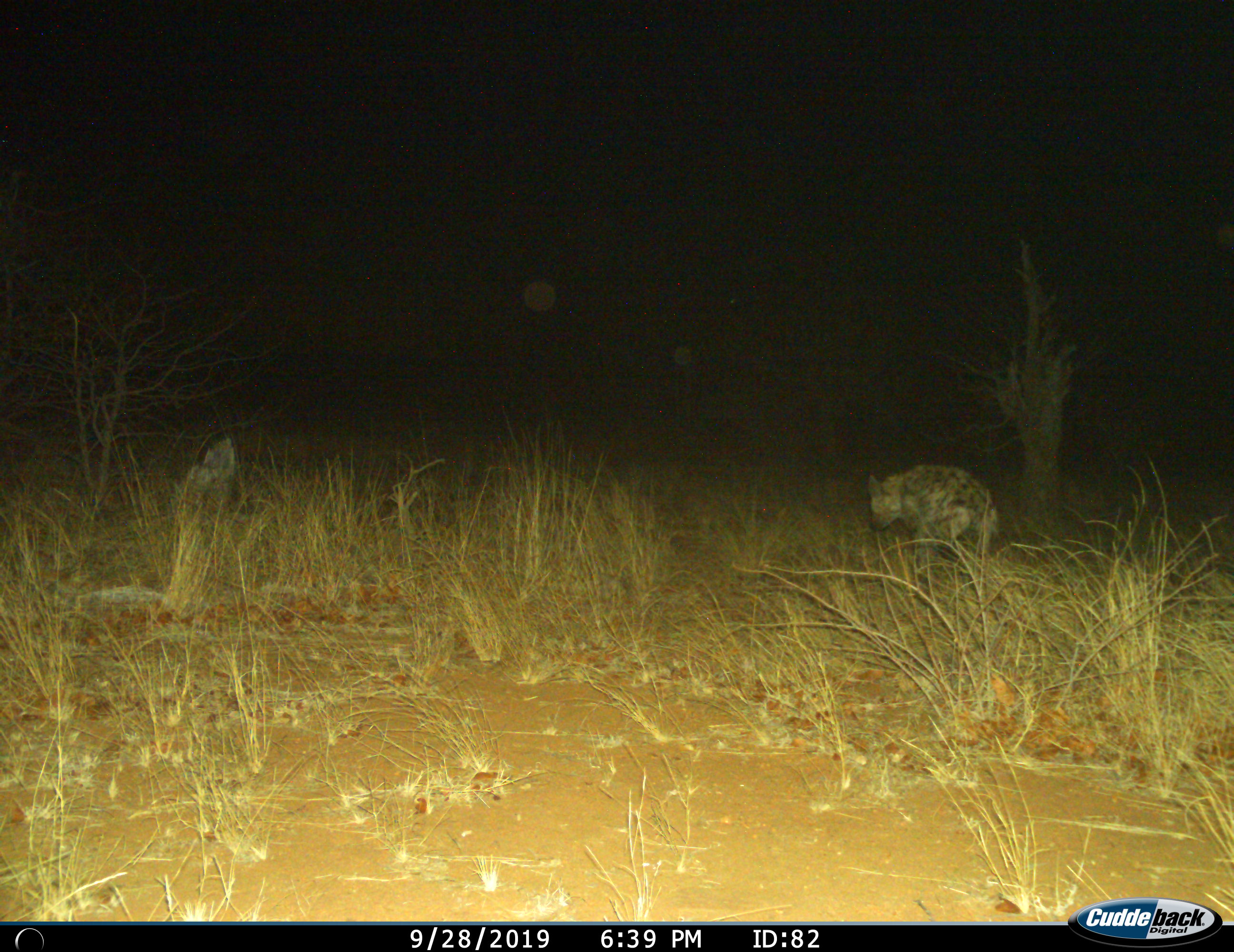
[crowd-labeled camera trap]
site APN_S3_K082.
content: unidentified animal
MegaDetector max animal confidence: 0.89